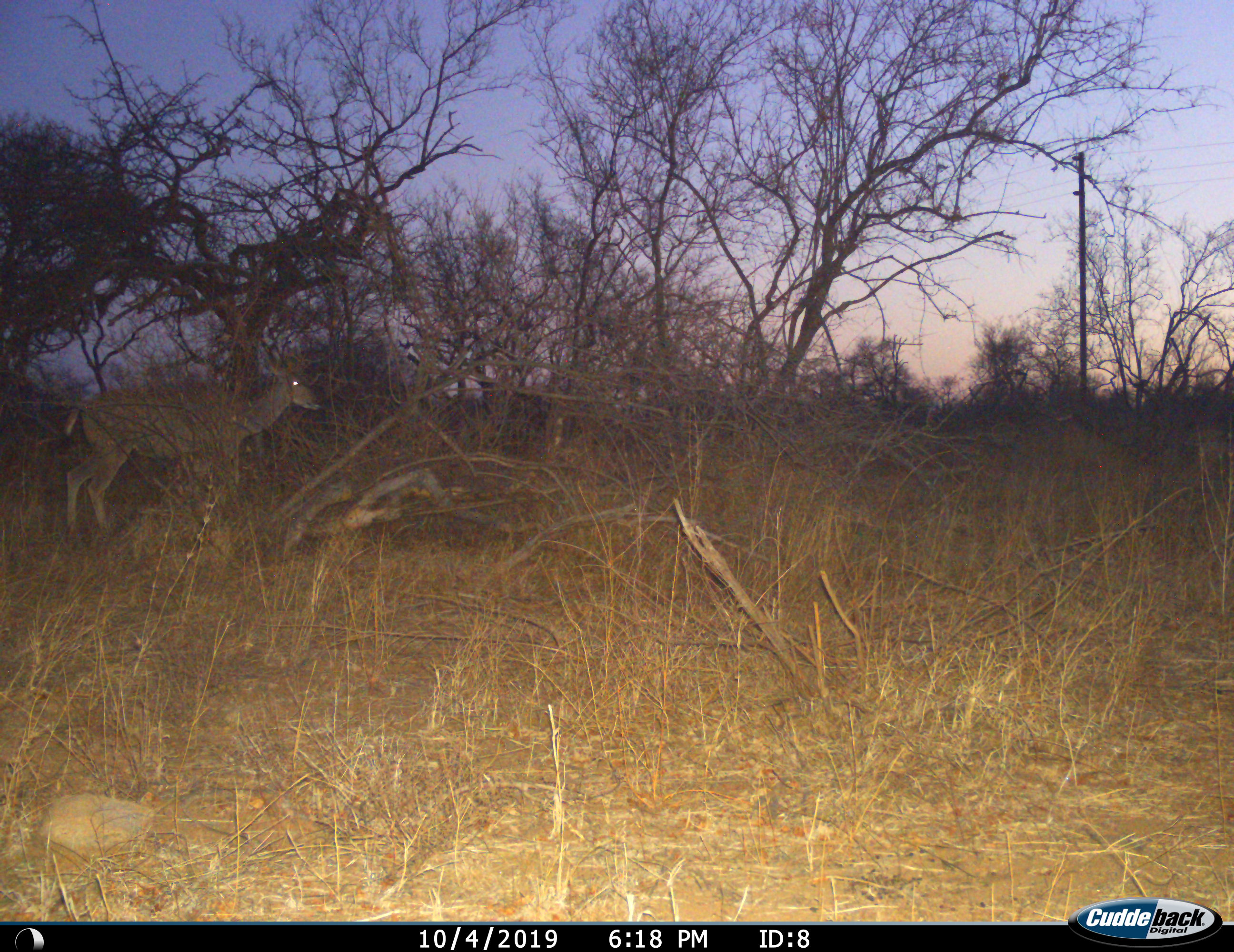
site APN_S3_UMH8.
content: unidentified animal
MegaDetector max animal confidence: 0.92